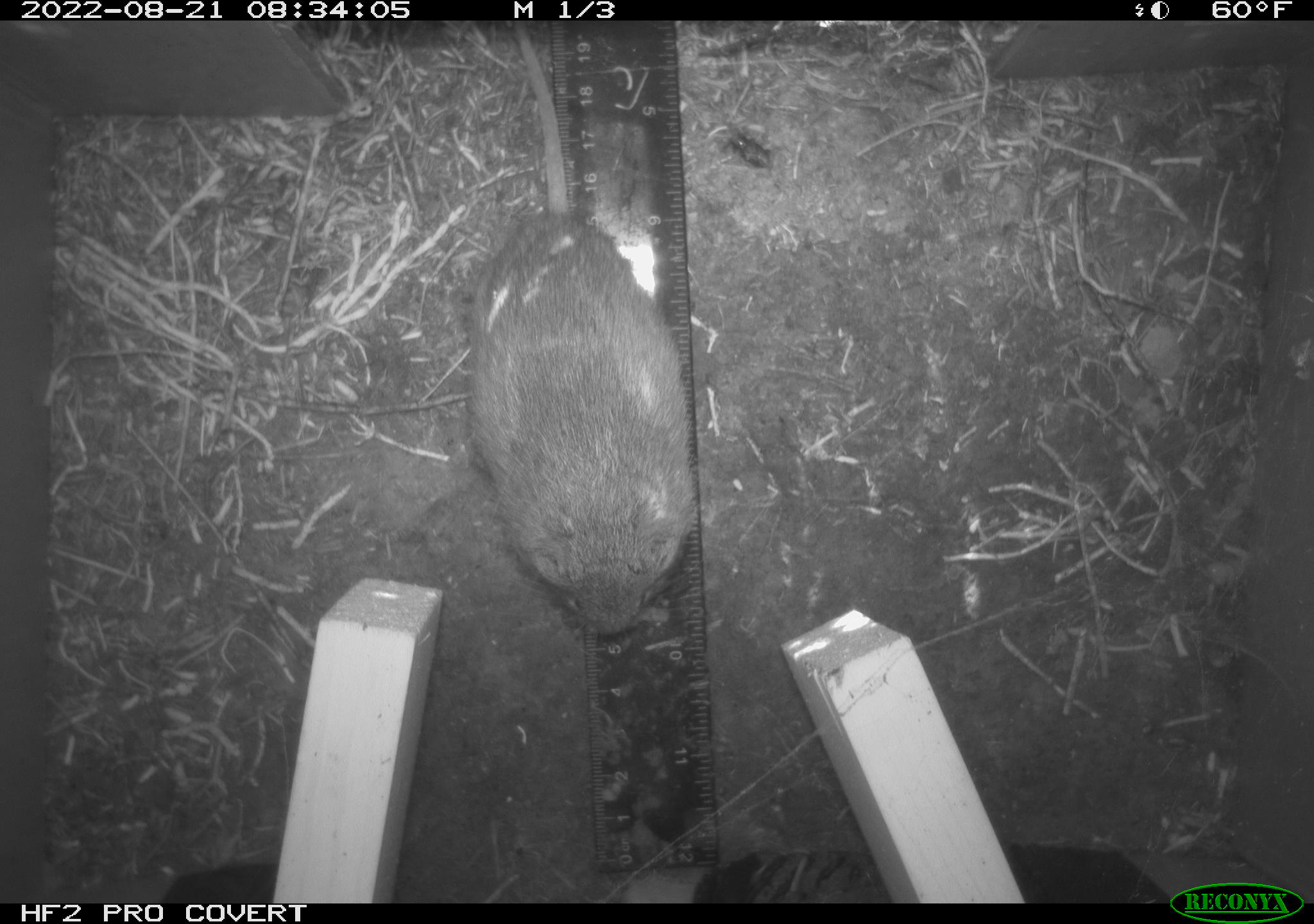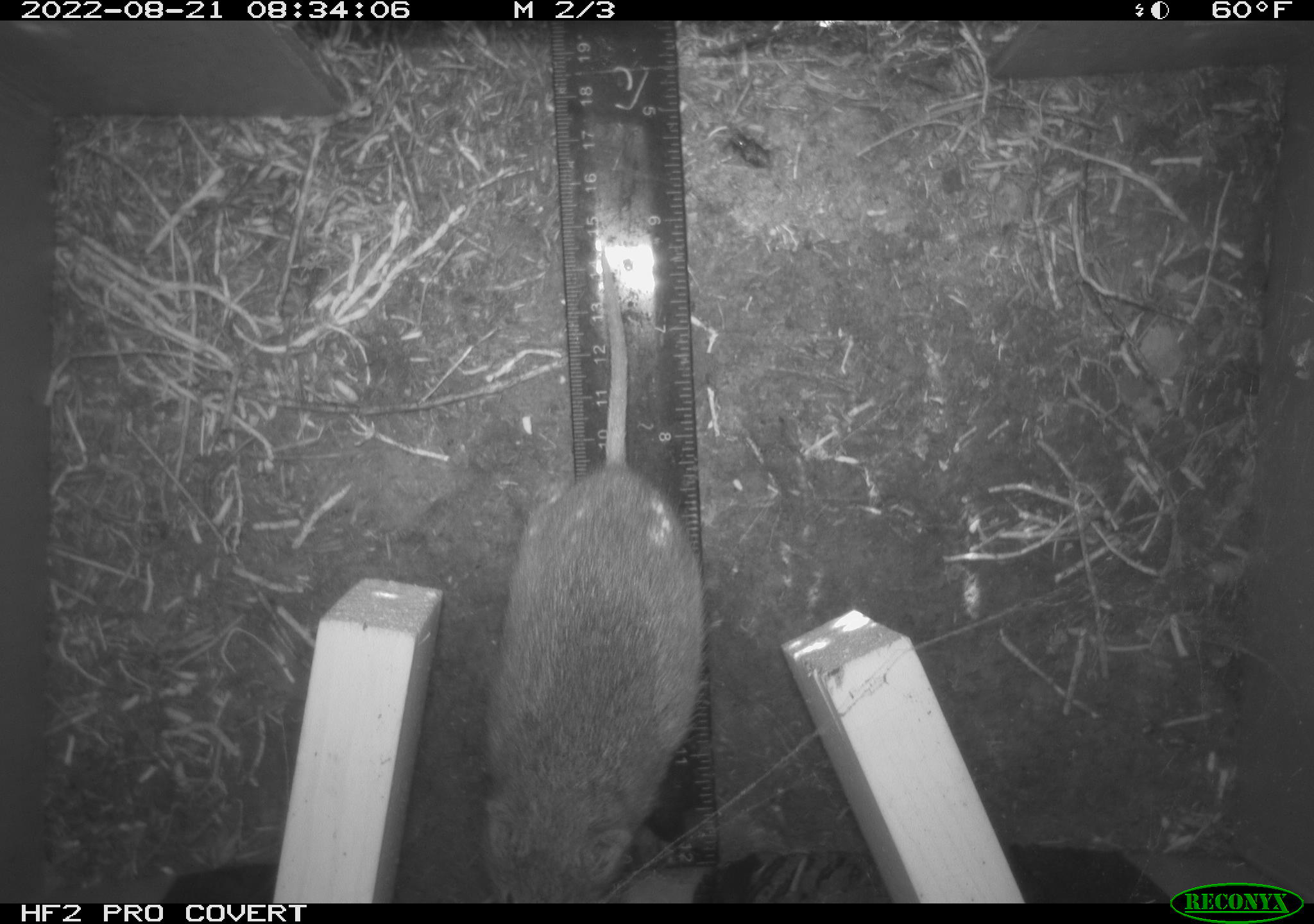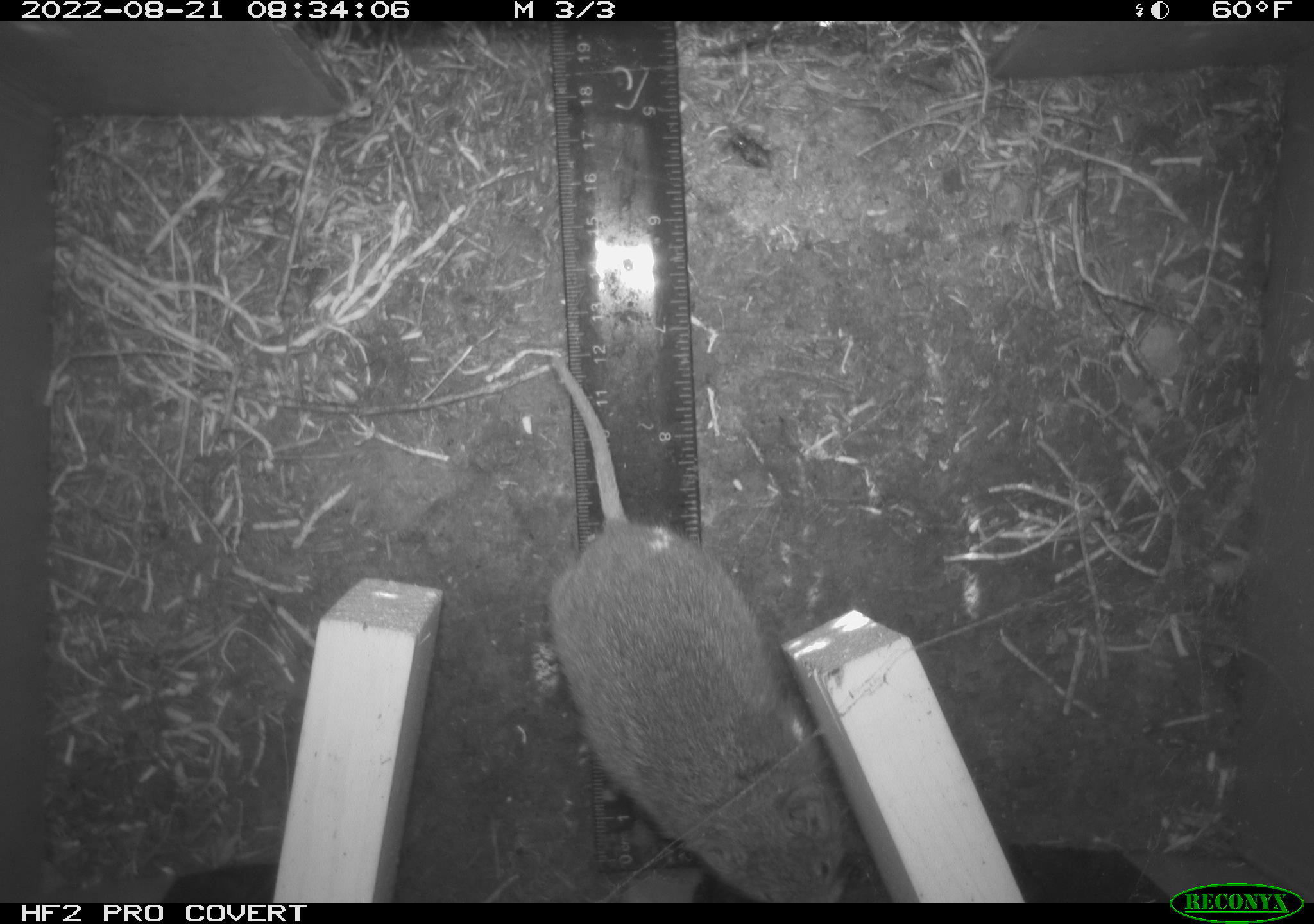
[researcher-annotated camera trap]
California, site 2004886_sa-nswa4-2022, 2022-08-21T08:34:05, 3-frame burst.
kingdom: Animalia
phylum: Chordata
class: Mammalia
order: Rodentia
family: Cricetidae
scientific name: Cricetidae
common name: hamsters, voles, lemmings, and allies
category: cricetidae family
Cricetidae family (hamsters, voles, lemmings, and allies) (Cricetidae).